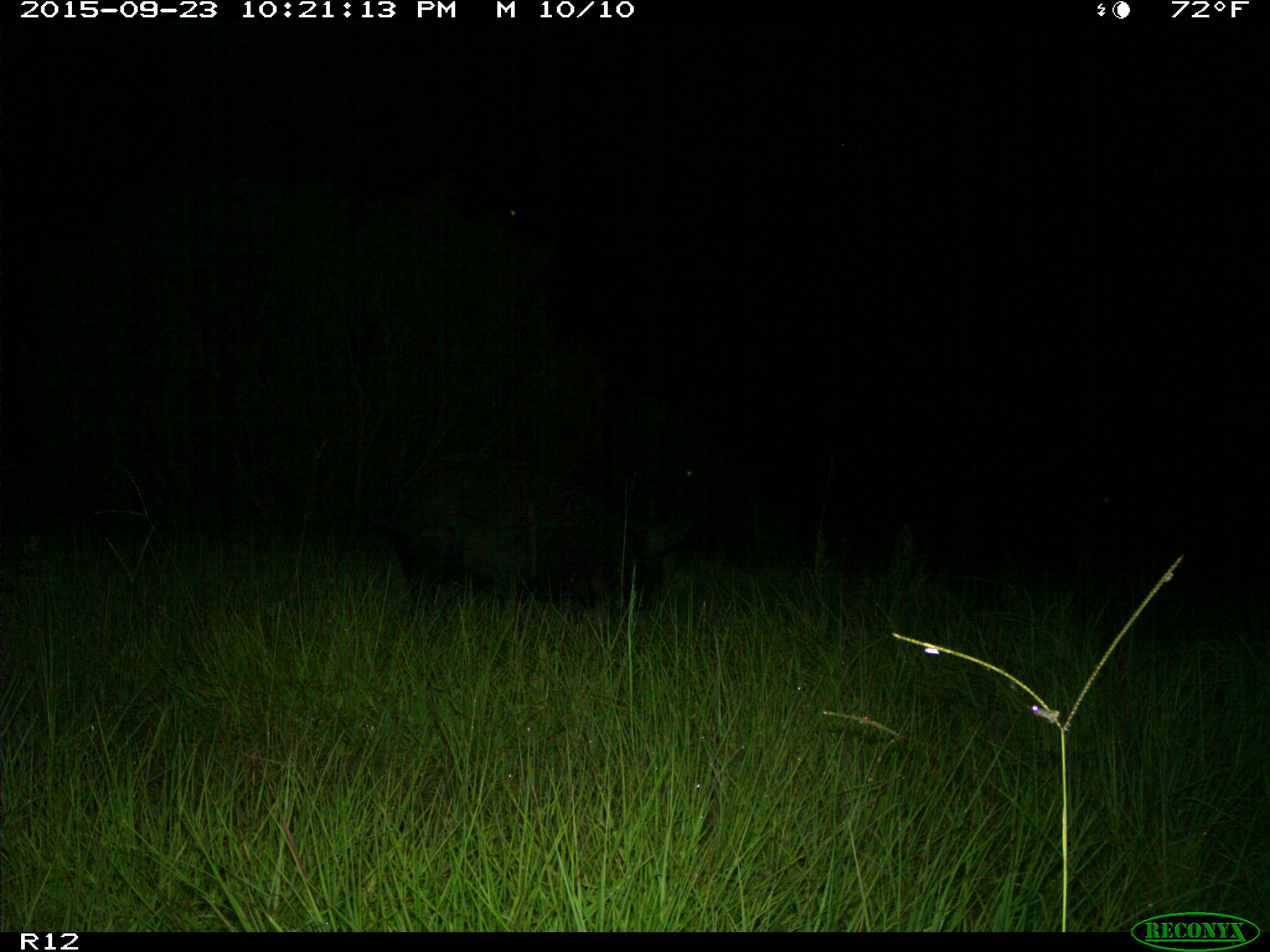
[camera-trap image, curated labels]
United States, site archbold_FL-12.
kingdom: Animalia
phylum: Chordata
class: Mammalia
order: Artiodactyla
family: Suidae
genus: Sus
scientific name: Sus scrofa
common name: wild boar